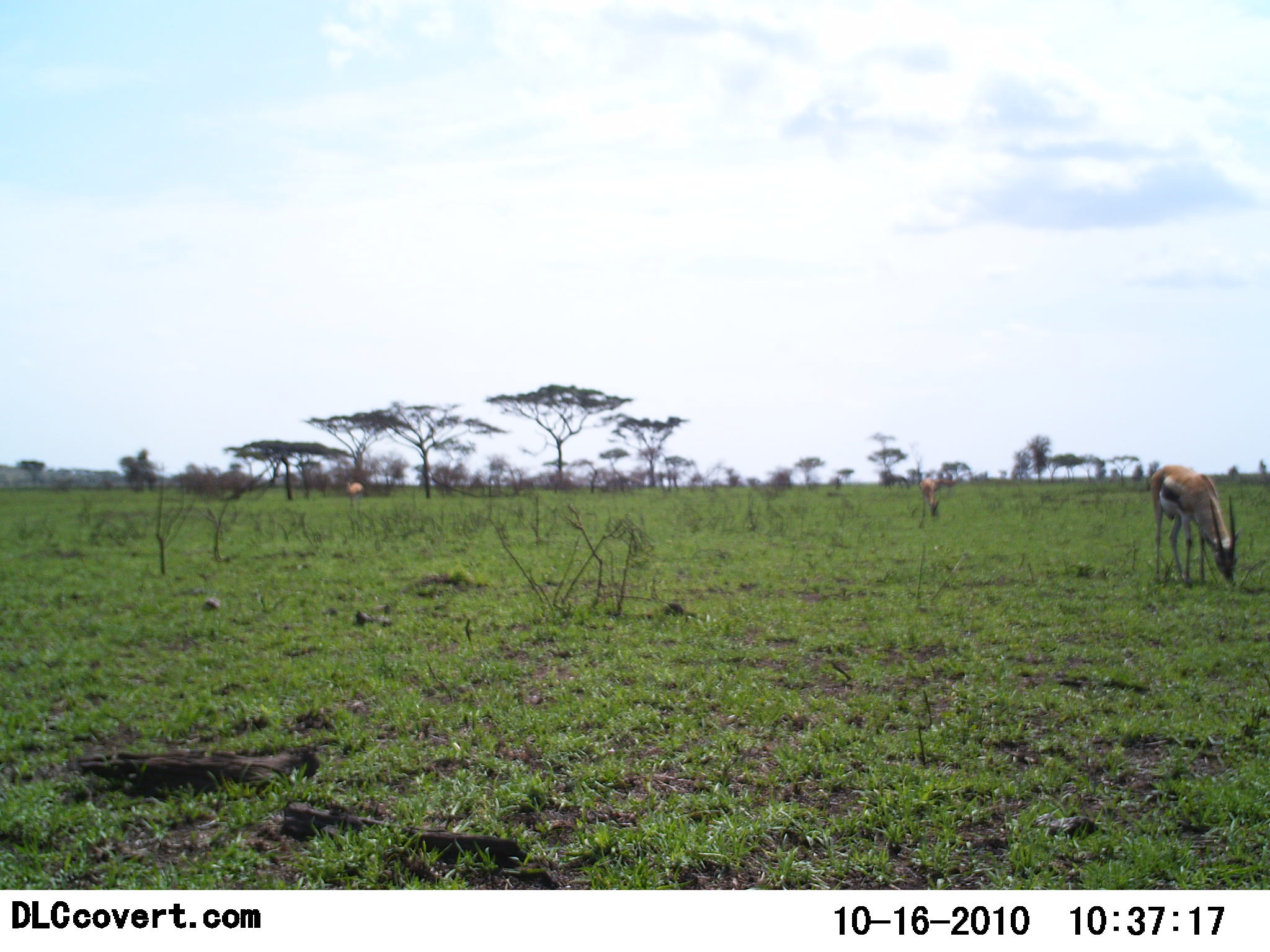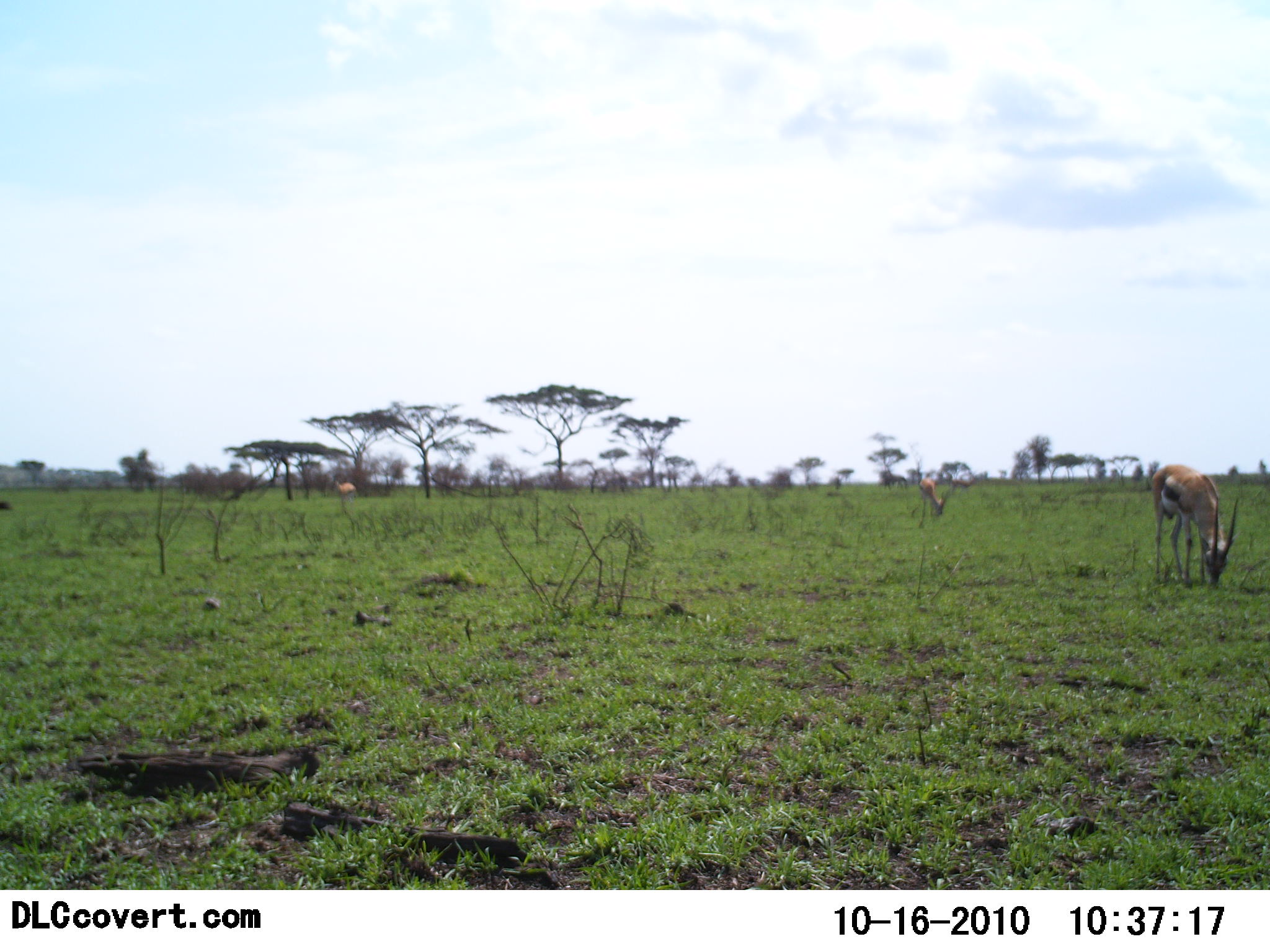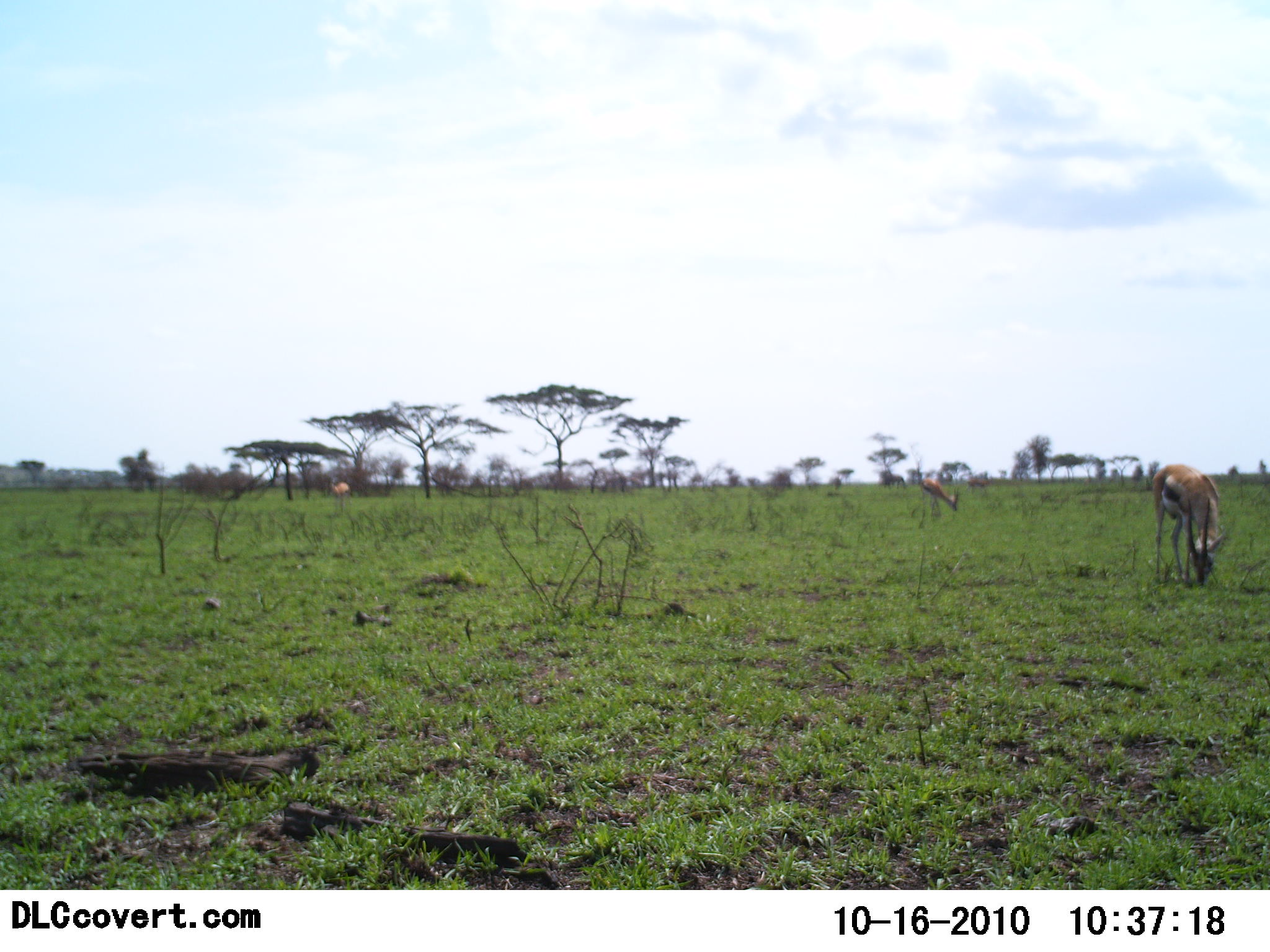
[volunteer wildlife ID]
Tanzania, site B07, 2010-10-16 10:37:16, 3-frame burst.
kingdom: Animalia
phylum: Chordata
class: Mammalia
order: Artiodactyla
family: Bovidae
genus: Eudorcas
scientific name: Eudorcas thomsonii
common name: thomson's gazelle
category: gazellethomsons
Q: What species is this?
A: Gazellethomsons (thomson's gazelle) (Eudorcas thomsonii).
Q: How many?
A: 3.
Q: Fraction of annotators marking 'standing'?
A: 31%.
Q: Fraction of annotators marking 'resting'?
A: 0%.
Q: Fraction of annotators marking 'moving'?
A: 15%.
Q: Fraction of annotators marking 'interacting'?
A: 0%.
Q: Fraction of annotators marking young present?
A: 0%.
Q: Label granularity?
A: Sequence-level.